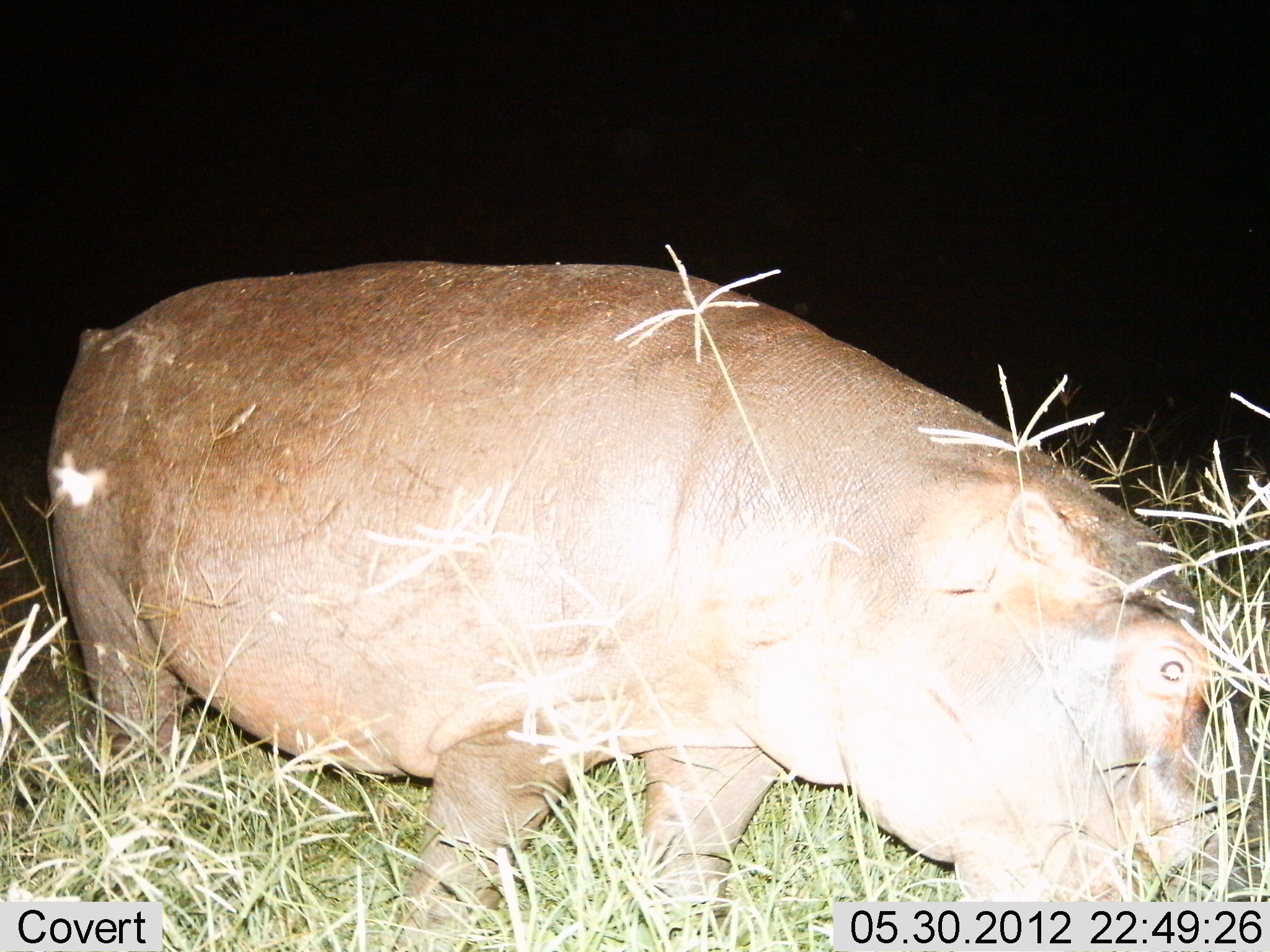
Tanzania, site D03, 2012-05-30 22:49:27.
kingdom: Animalia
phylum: Chordata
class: Mammalia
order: Artiodactyla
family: Hippopotamidae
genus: Hippopotamus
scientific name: Hippopotamus amphibius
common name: hippopotamus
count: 1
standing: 50%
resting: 0%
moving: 0%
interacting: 0%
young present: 0%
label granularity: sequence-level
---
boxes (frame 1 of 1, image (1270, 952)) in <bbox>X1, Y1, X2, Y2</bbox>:
animal: <bbox>40, 258, 1242, 952</bbox>